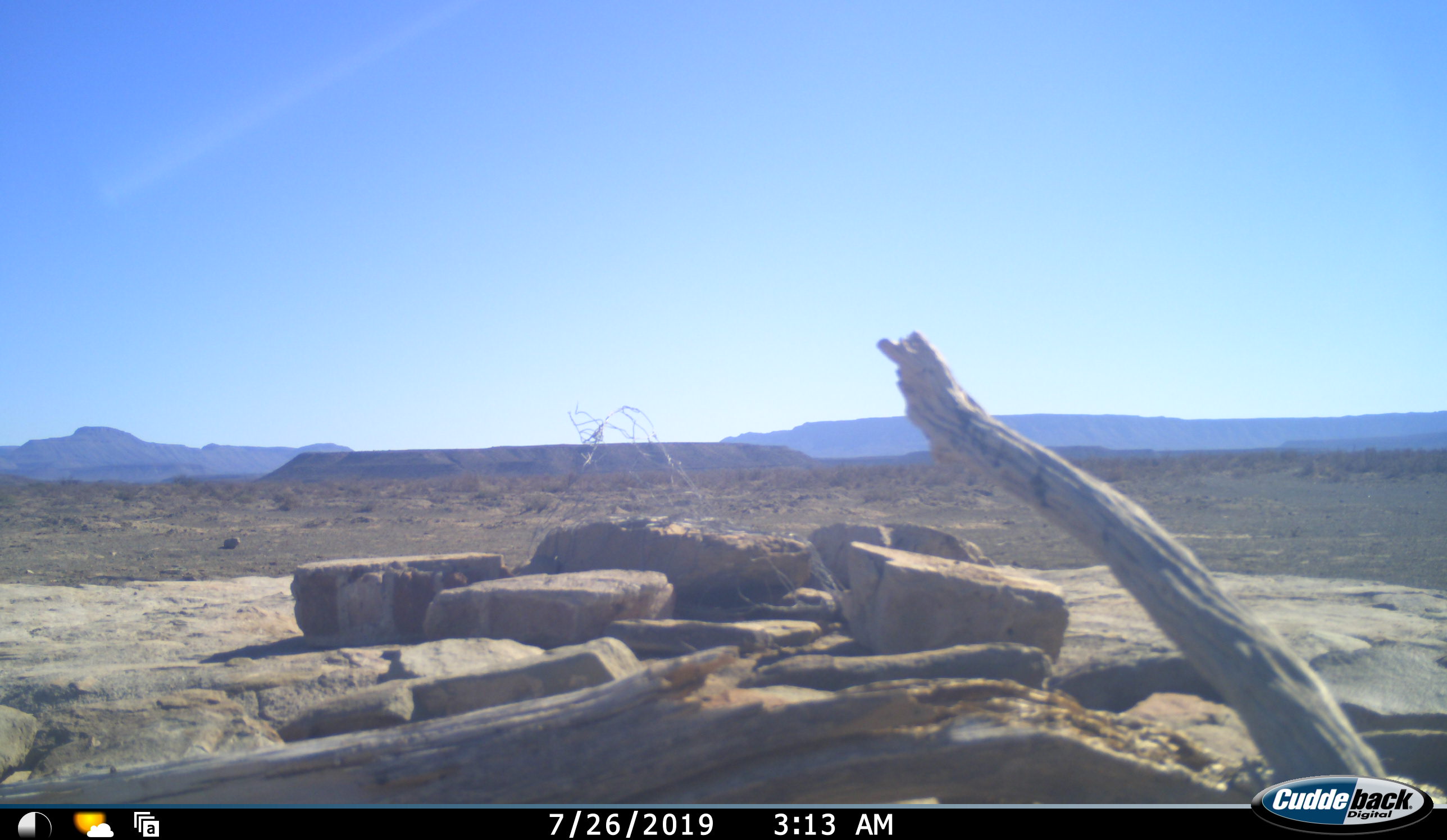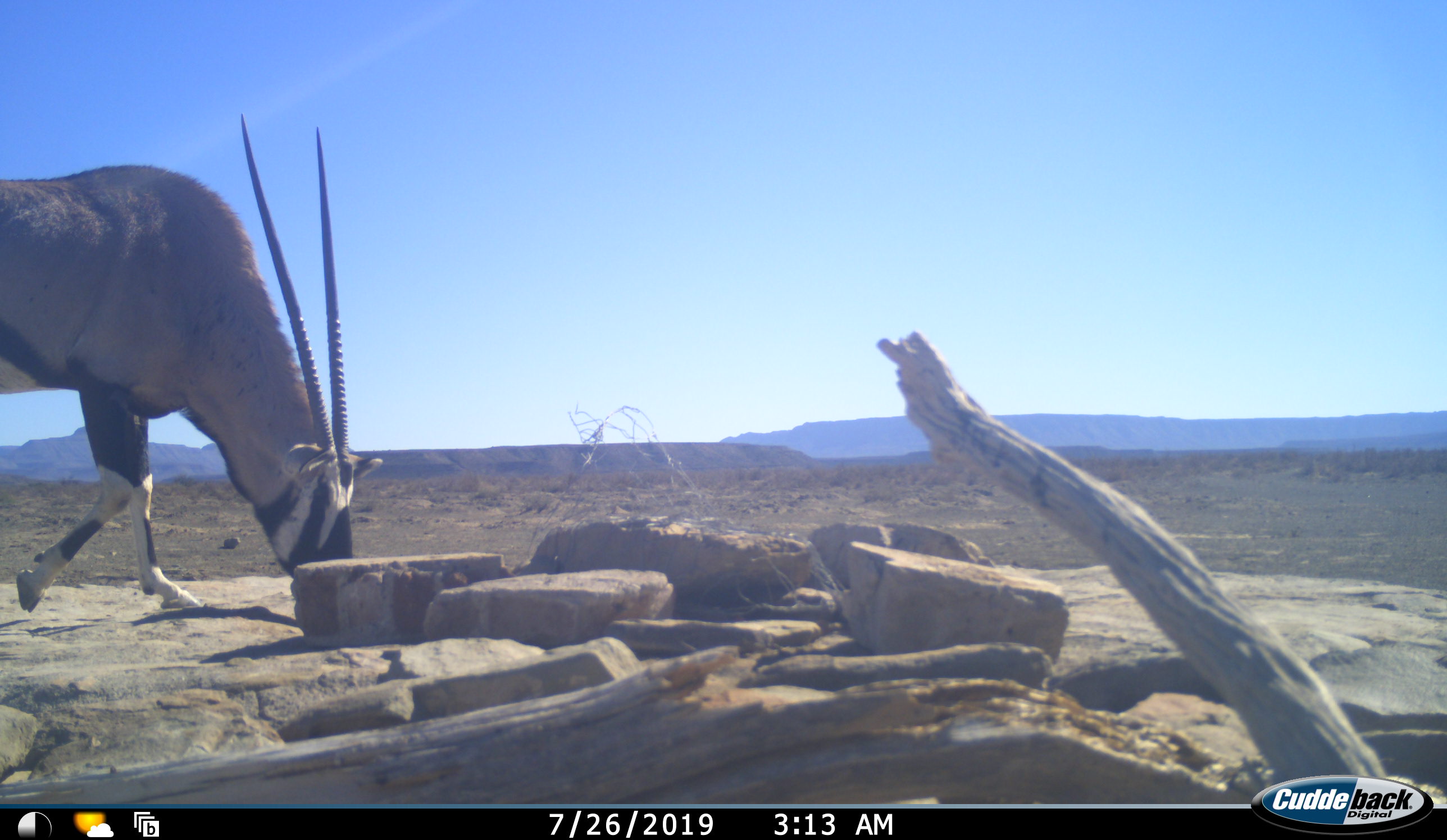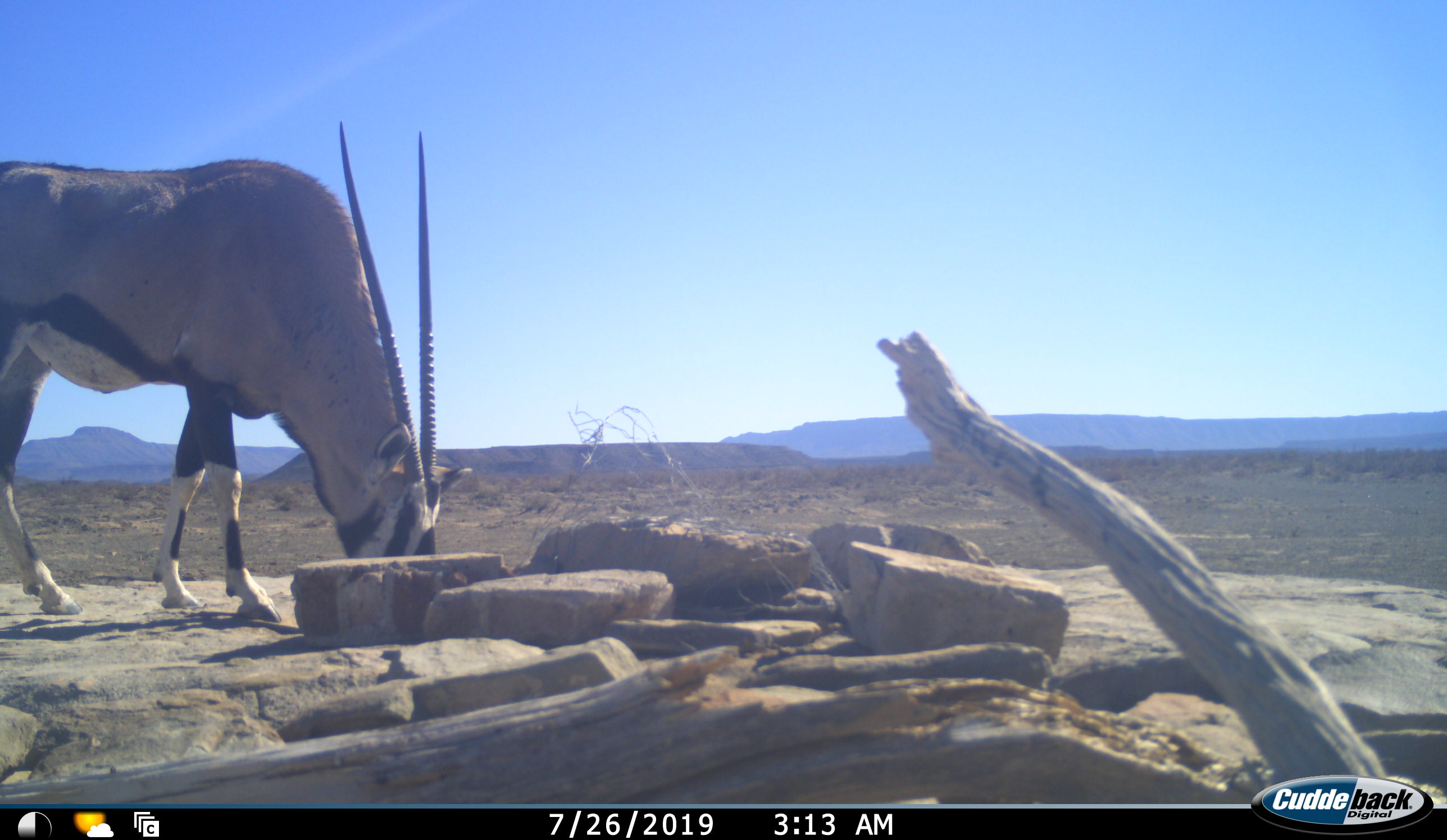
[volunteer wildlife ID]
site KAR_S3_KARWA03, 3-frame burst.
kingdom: Animalia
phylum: Chordata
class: Mammalia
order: Artiodactyla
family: Bovidae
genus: Oryx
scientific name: Oryx gazella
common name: gemsbok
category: oryx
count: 1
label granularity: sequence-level